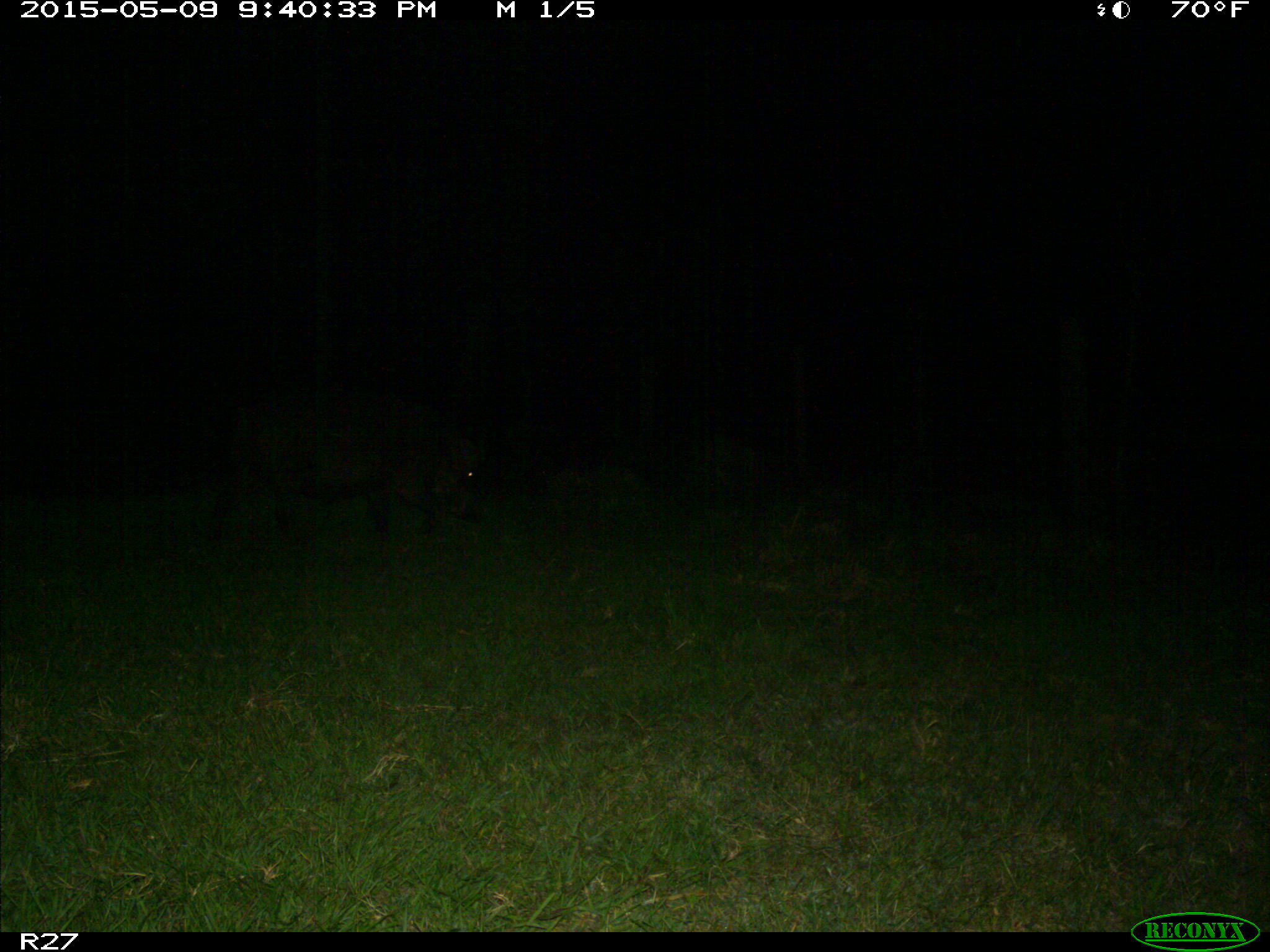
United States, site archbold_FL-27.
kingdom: Animalia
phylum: Chordata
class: Mammalia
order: Artiodactyla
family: Suidae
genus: Sus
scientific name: Sus scrofa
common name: wild boar